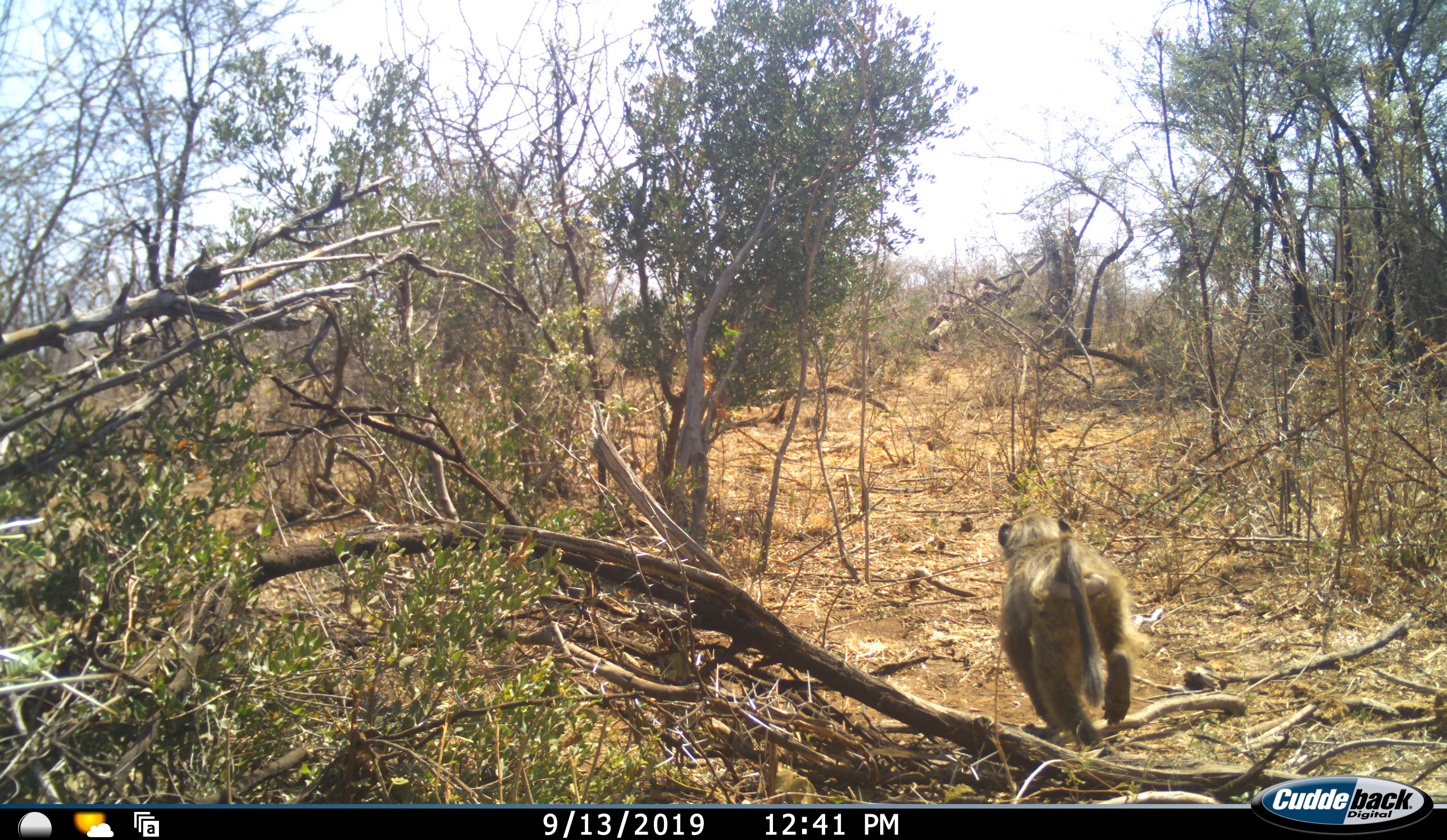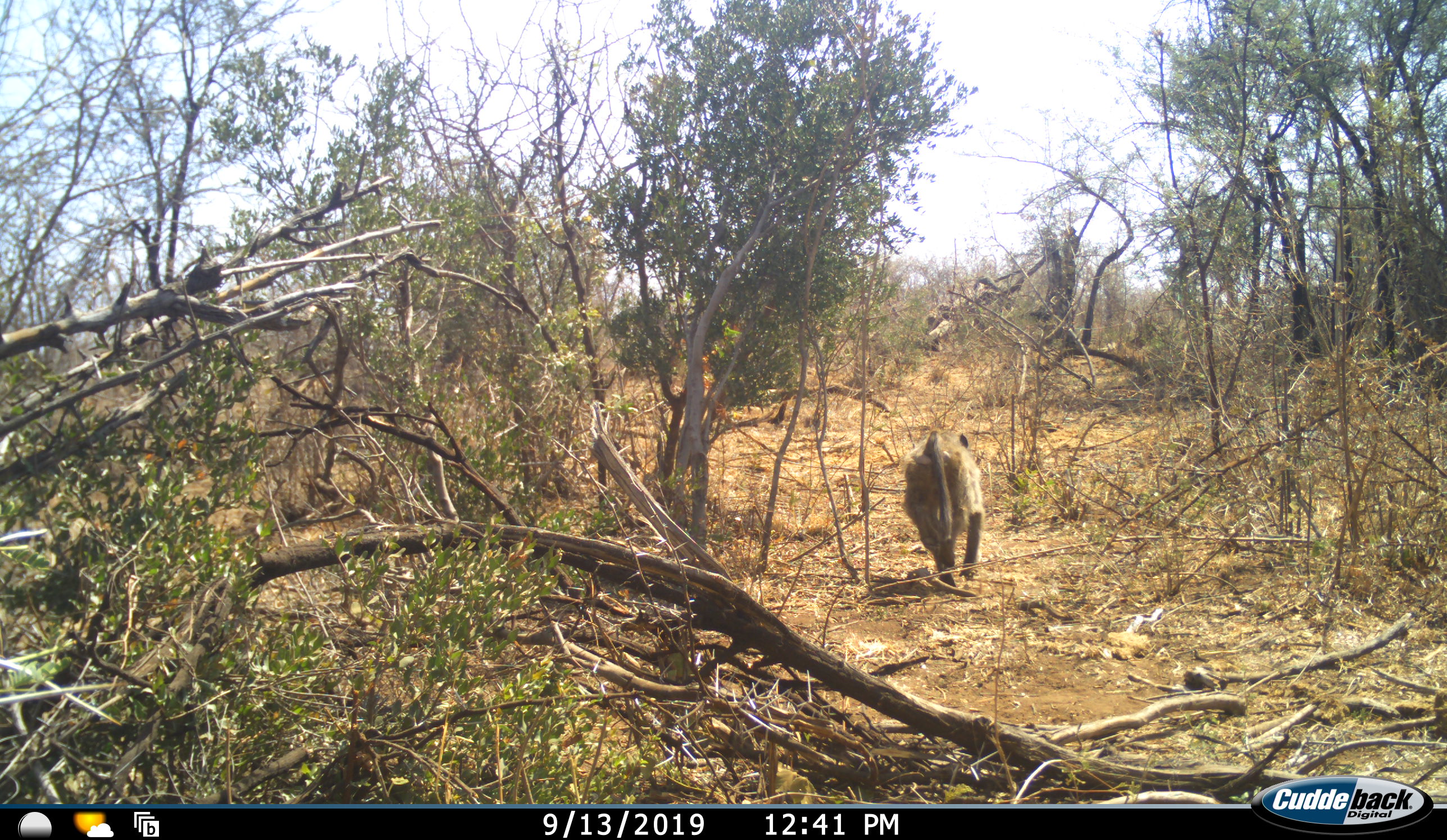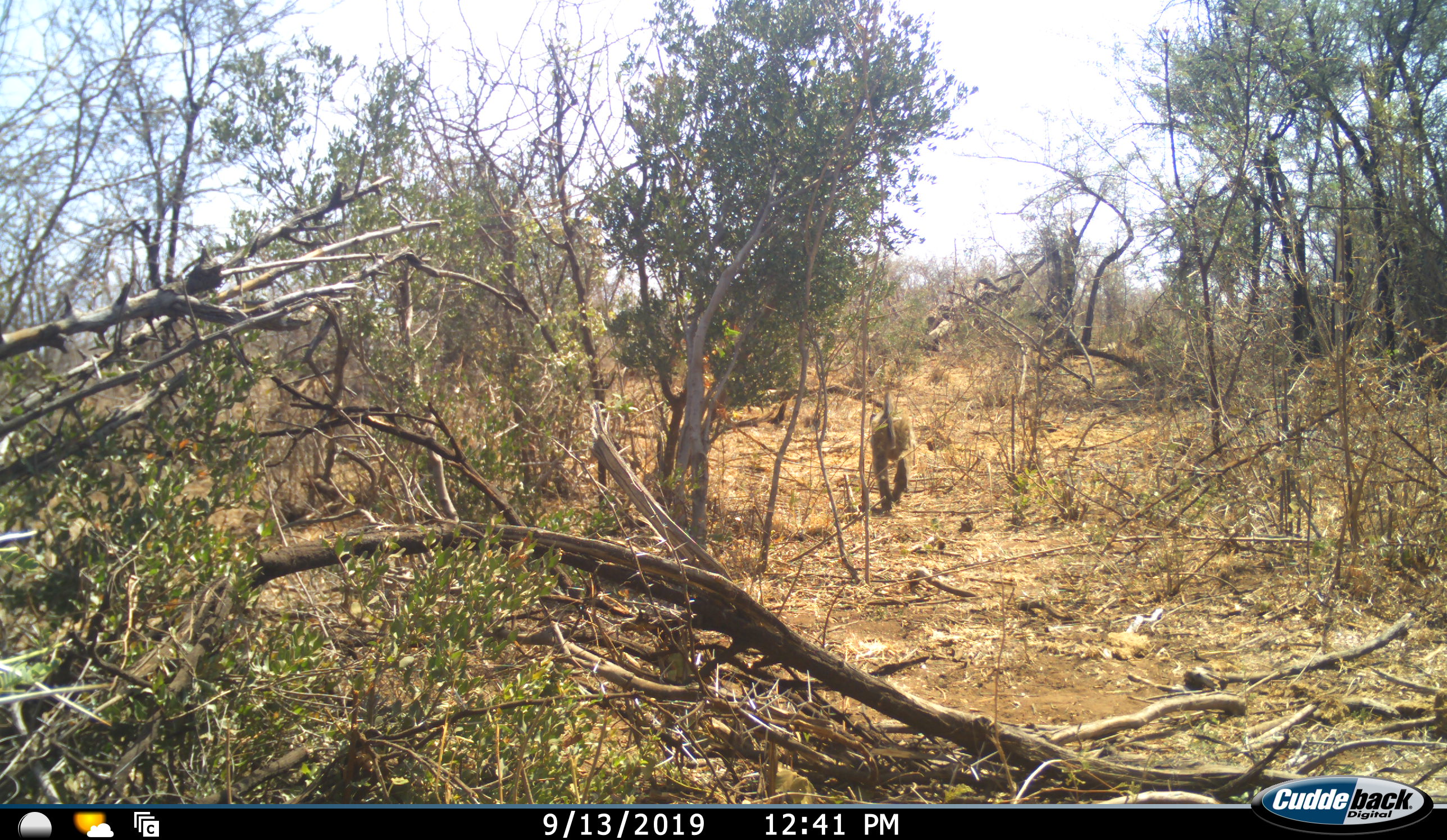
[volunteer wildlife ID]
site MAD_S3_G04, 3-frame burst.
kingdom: Animalia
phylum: Chordata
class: Mammalia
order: Primates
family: Cercopithecidae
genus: Papio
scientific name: Papio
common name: baboon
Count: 1.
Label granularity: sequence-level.